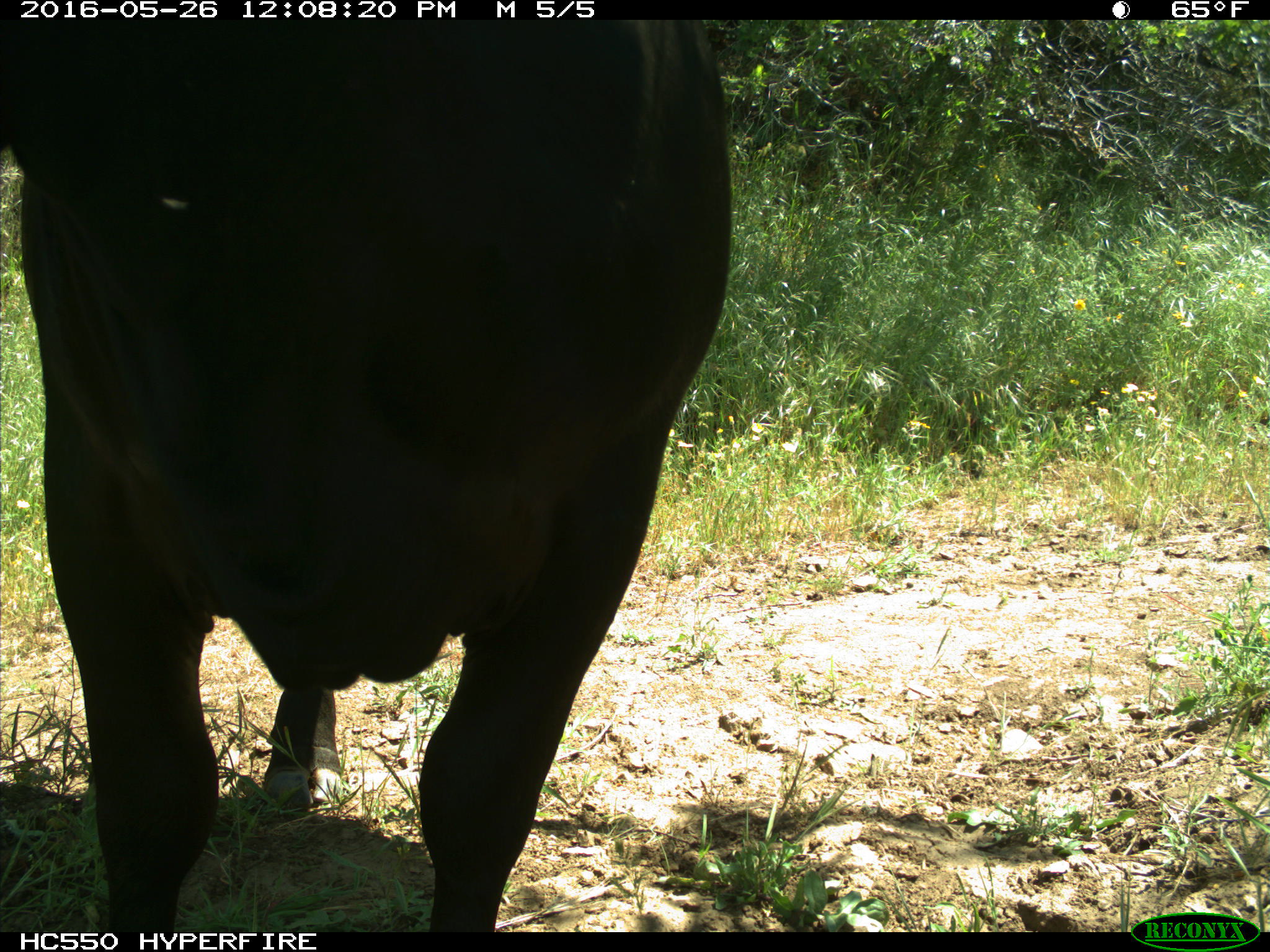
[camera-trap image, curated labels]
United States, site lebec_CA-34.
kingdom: Animalia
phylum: Chordata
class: Mammalia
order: Artiodactyla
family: Bovidae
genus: Bos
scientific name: Bos taurus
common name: domestic cow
Bos taurus (domestic cow).